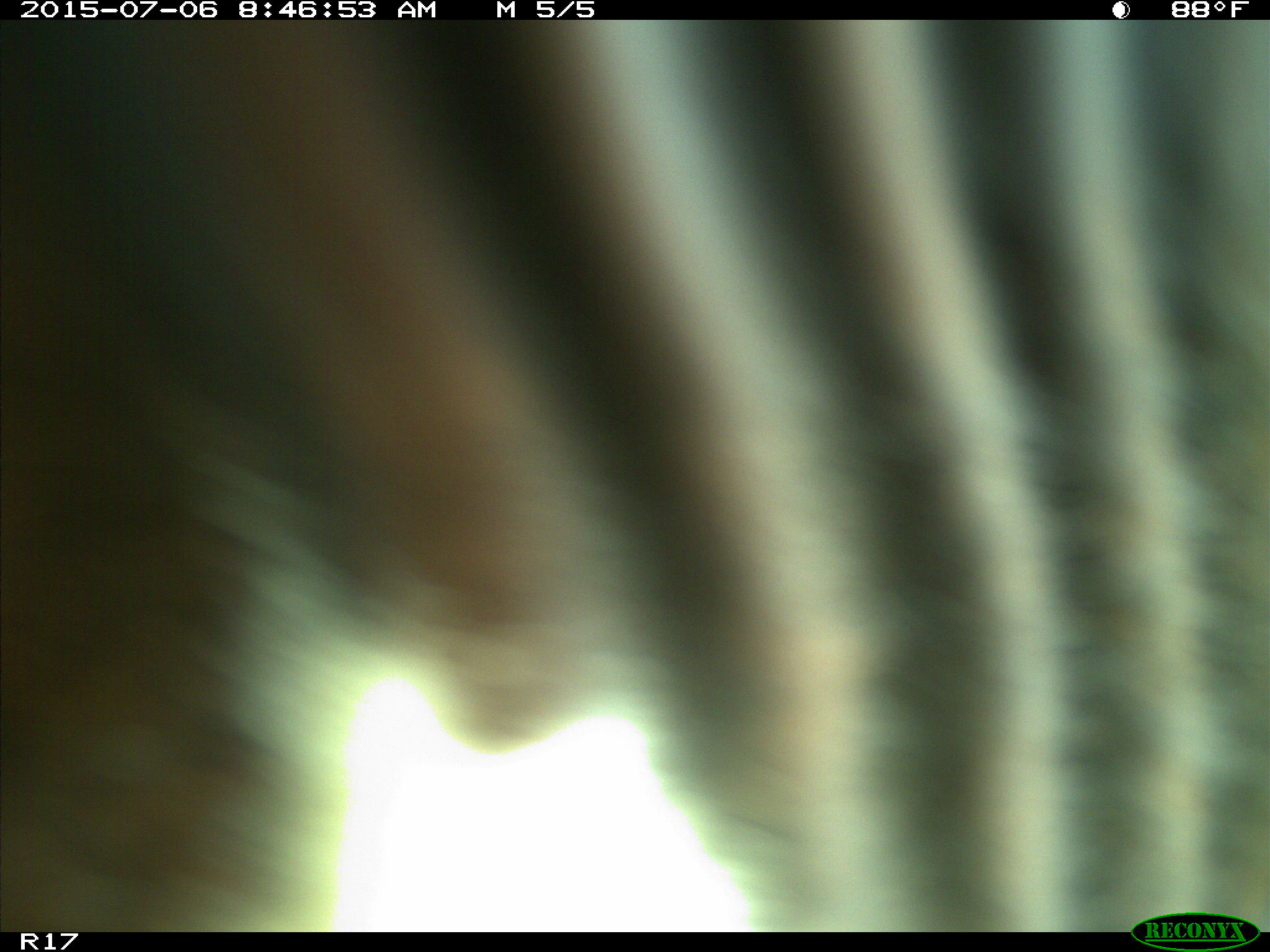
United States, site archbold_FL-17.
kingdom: Animalia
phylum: Chordata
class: Mammalia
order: Artiodactyla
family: Bovidae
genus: Bos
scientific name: Bos taurus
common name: domestic cow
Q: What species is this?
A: Bos taurus (domestic cow).